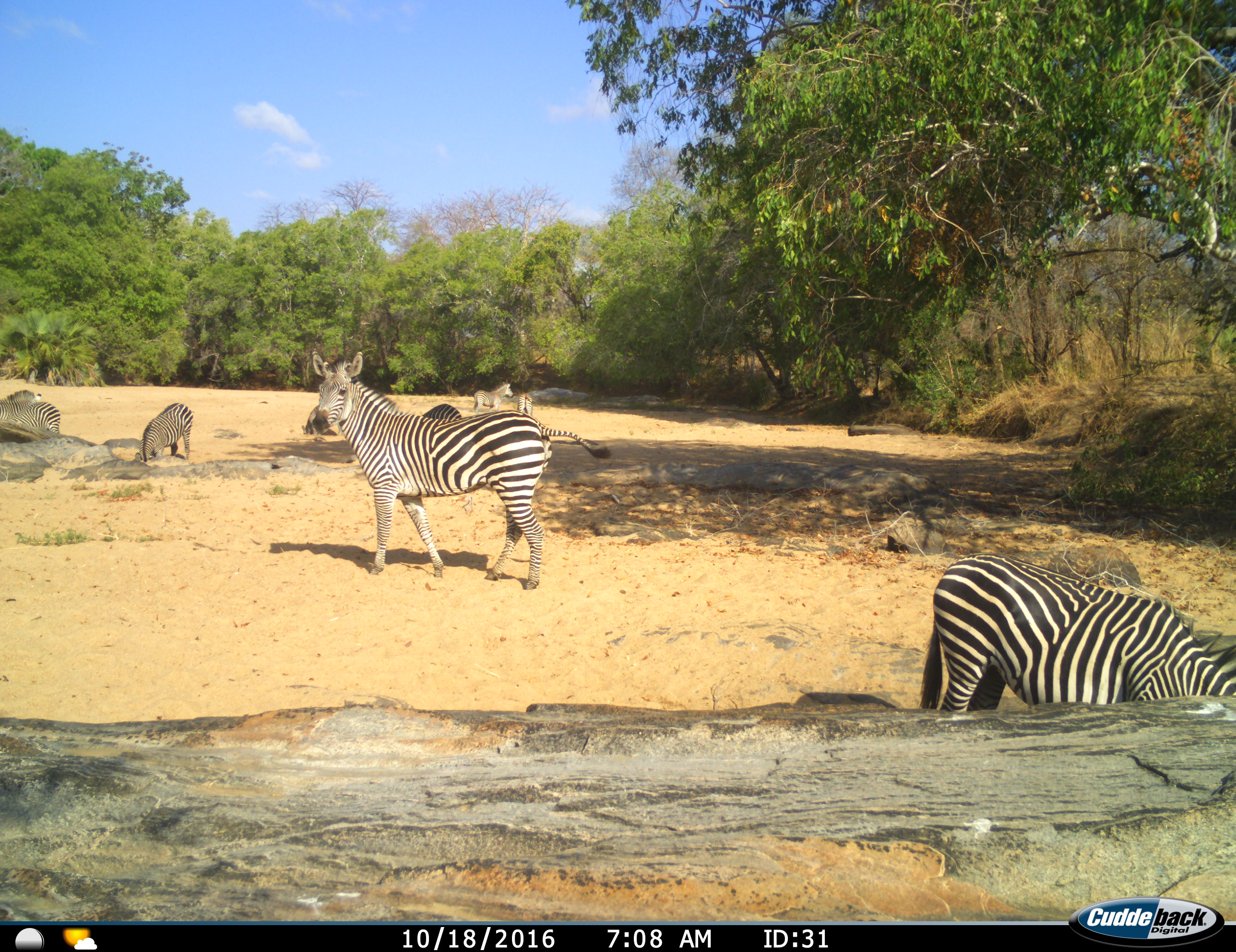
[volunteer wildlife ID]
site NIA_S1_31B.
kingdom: Animalia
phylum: Chordata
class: Mammalia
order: Perissodactyla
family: Equidae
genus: Equus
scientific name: Equus quagga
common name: plains zebra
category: zebraplains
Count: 8.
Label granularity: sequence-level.